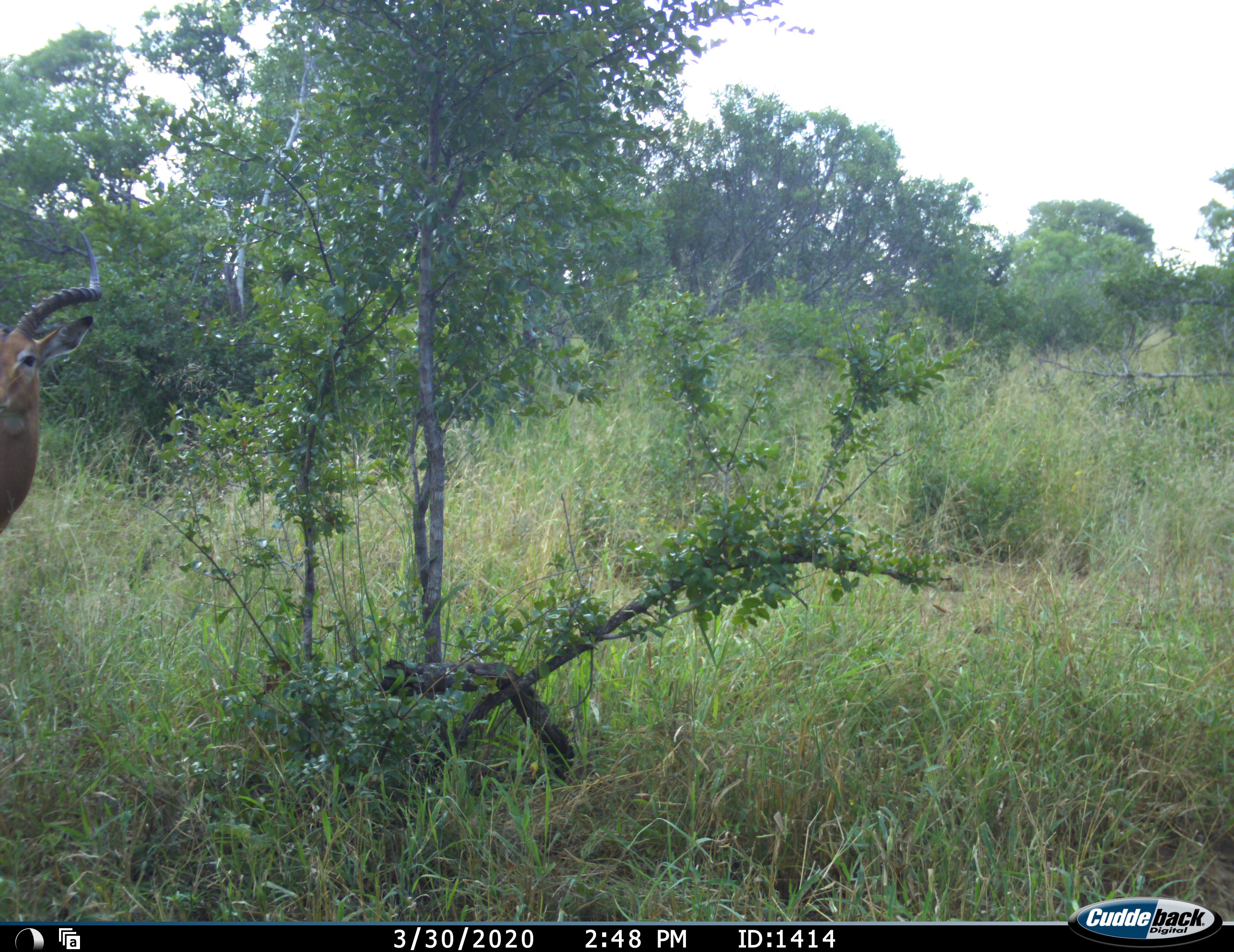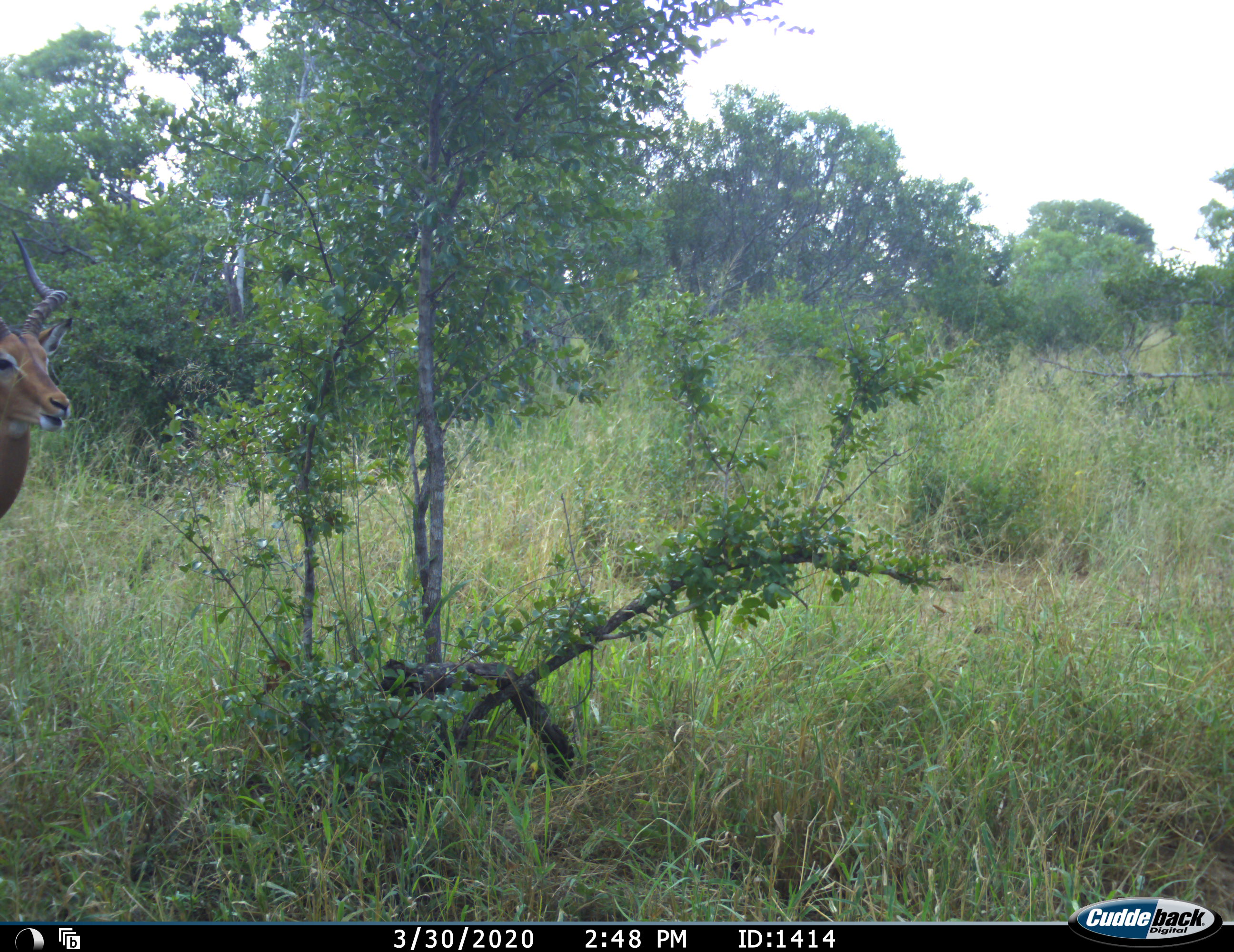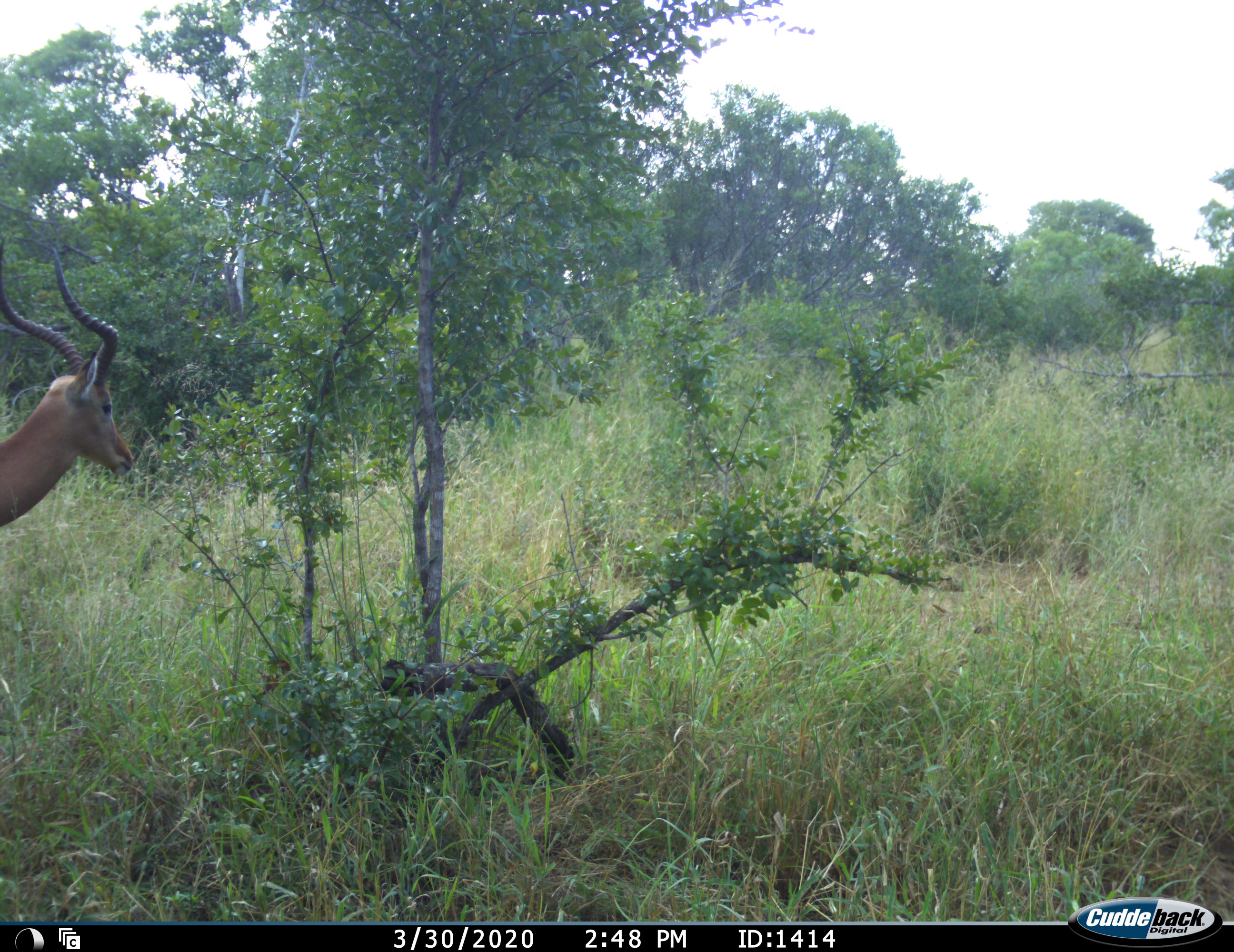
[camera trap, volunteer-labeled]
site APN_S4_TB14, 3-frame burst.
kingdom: Animalia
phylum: Chordata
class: Mammalia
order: Artiodactyla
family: Bovidae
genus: Aepyceros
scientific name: Aepyceros melampus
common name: impala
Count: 1.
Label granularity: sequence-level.